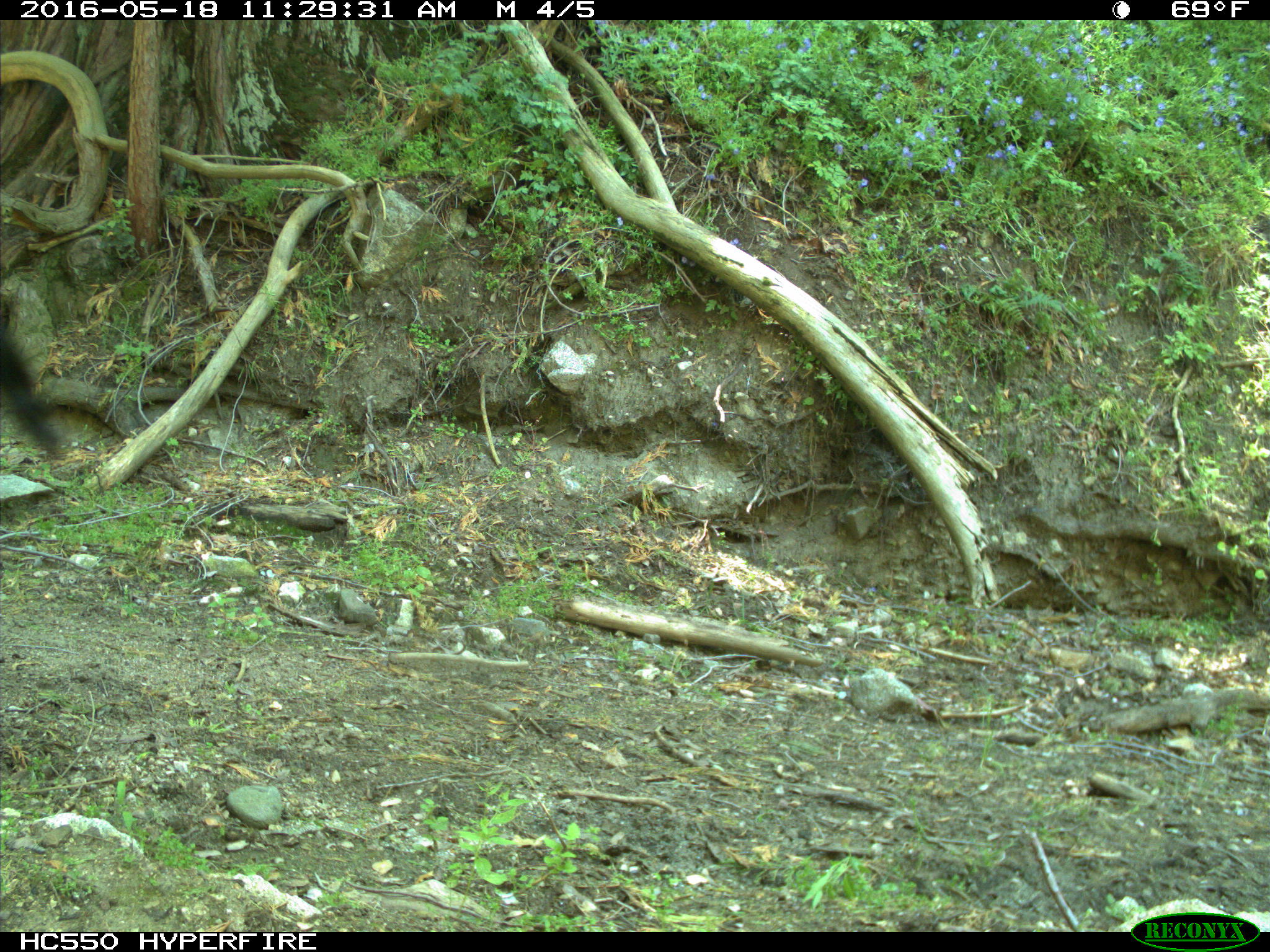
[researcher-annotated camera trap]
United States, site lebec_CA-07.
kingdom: Animalia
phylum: Chordata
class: Mammalia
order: Artiodactyla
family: Bovidae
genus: Bos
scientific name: Bos taurus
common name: domestic cow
Bos taurus (domestic cow).